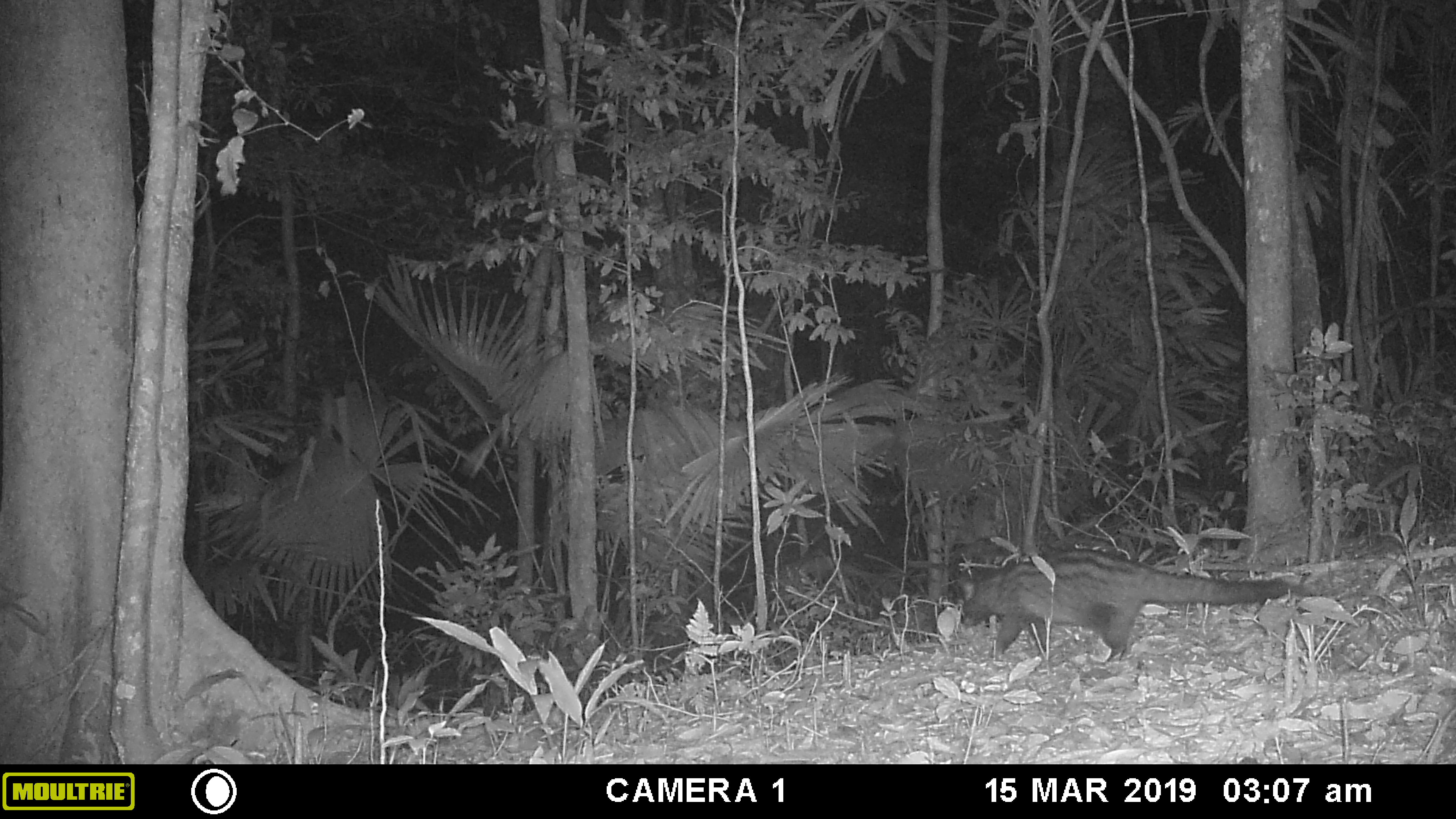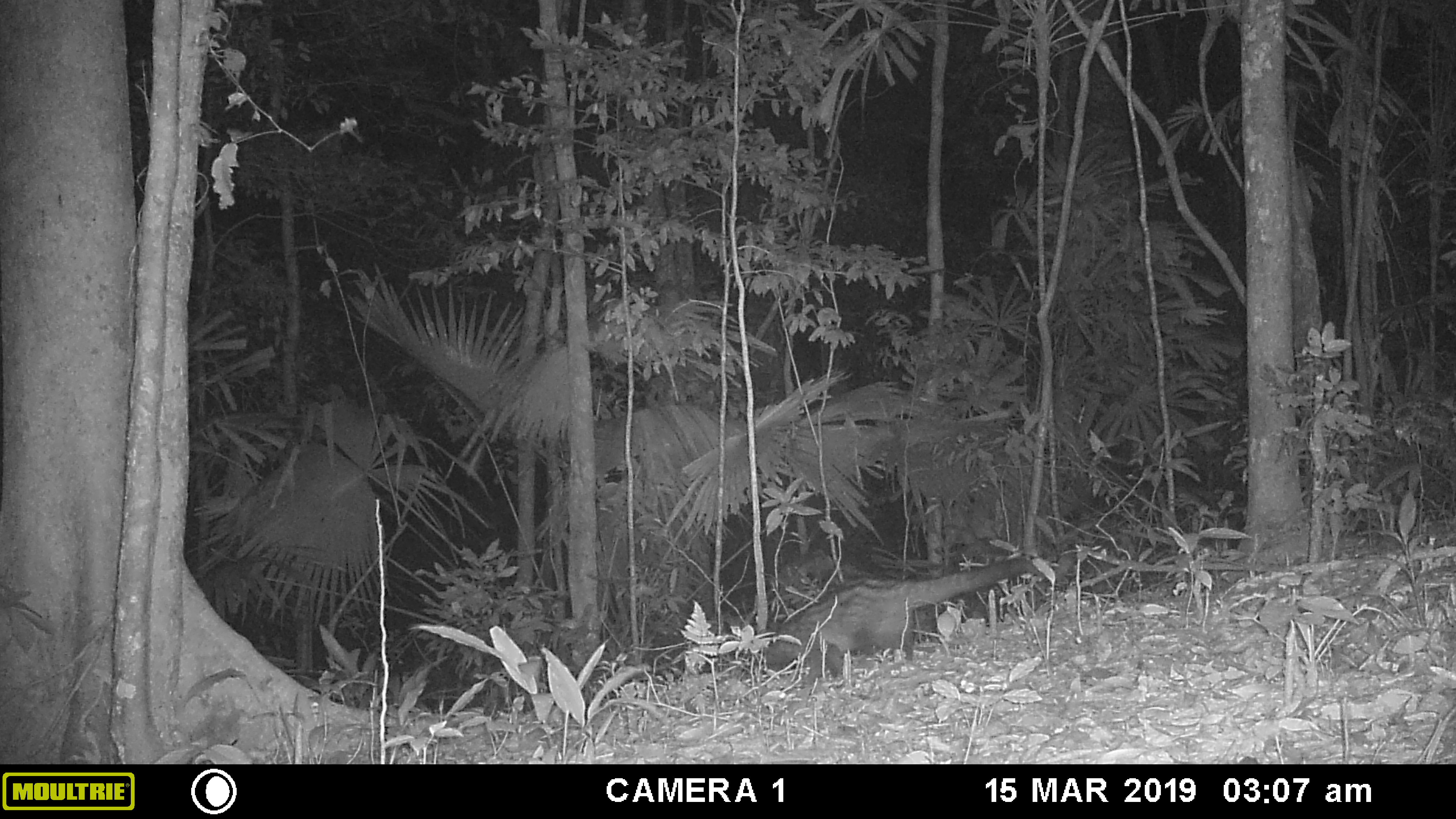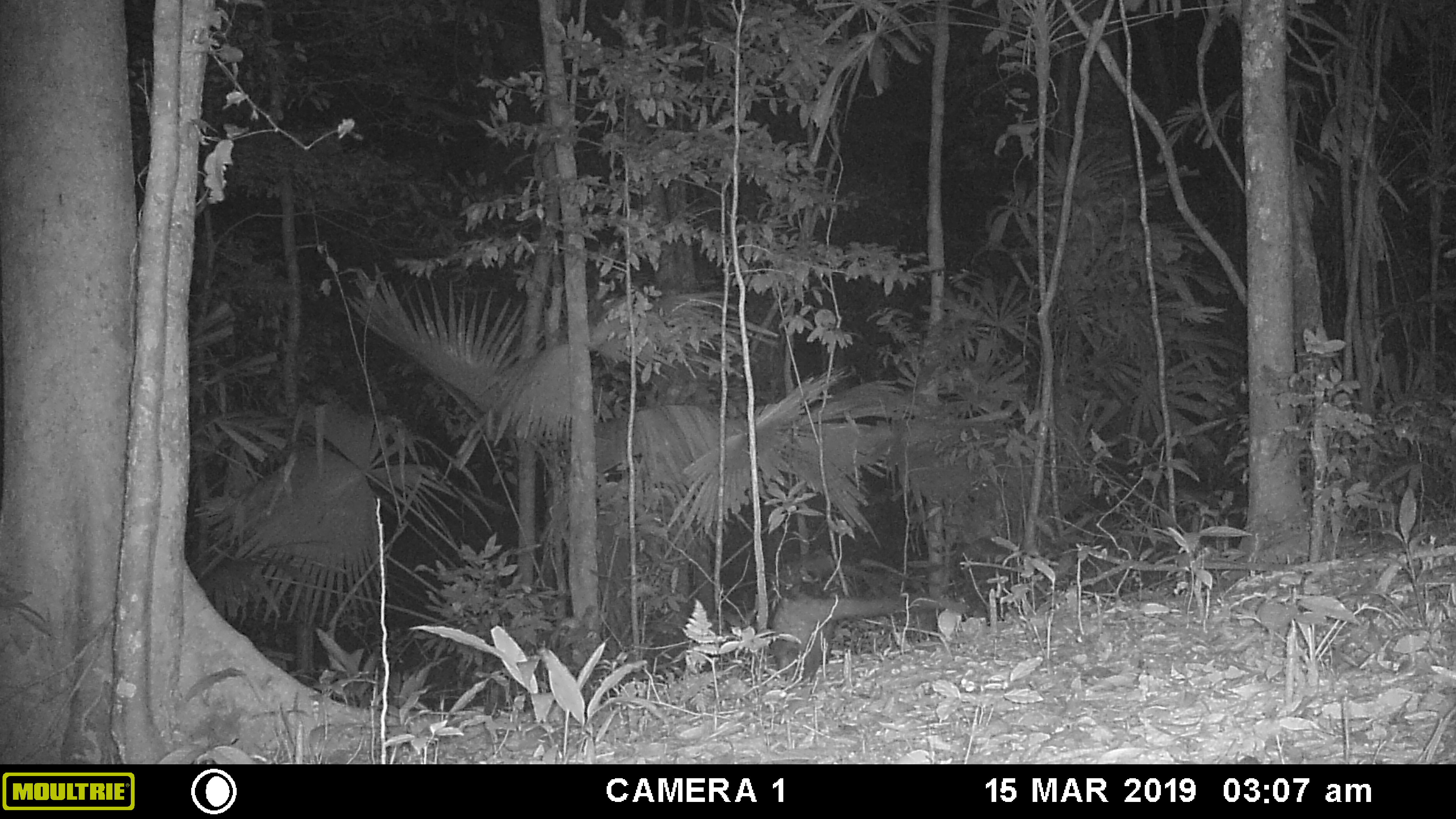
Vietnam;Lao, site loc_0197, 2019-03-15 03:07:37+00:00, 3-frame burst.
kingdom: Animalia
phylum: Chordata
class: Mammalia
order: Carnivora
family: Viverridae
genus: Paradoxurus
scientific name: Paradoxurus hermaphroditus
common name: common palm civet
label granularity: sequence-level